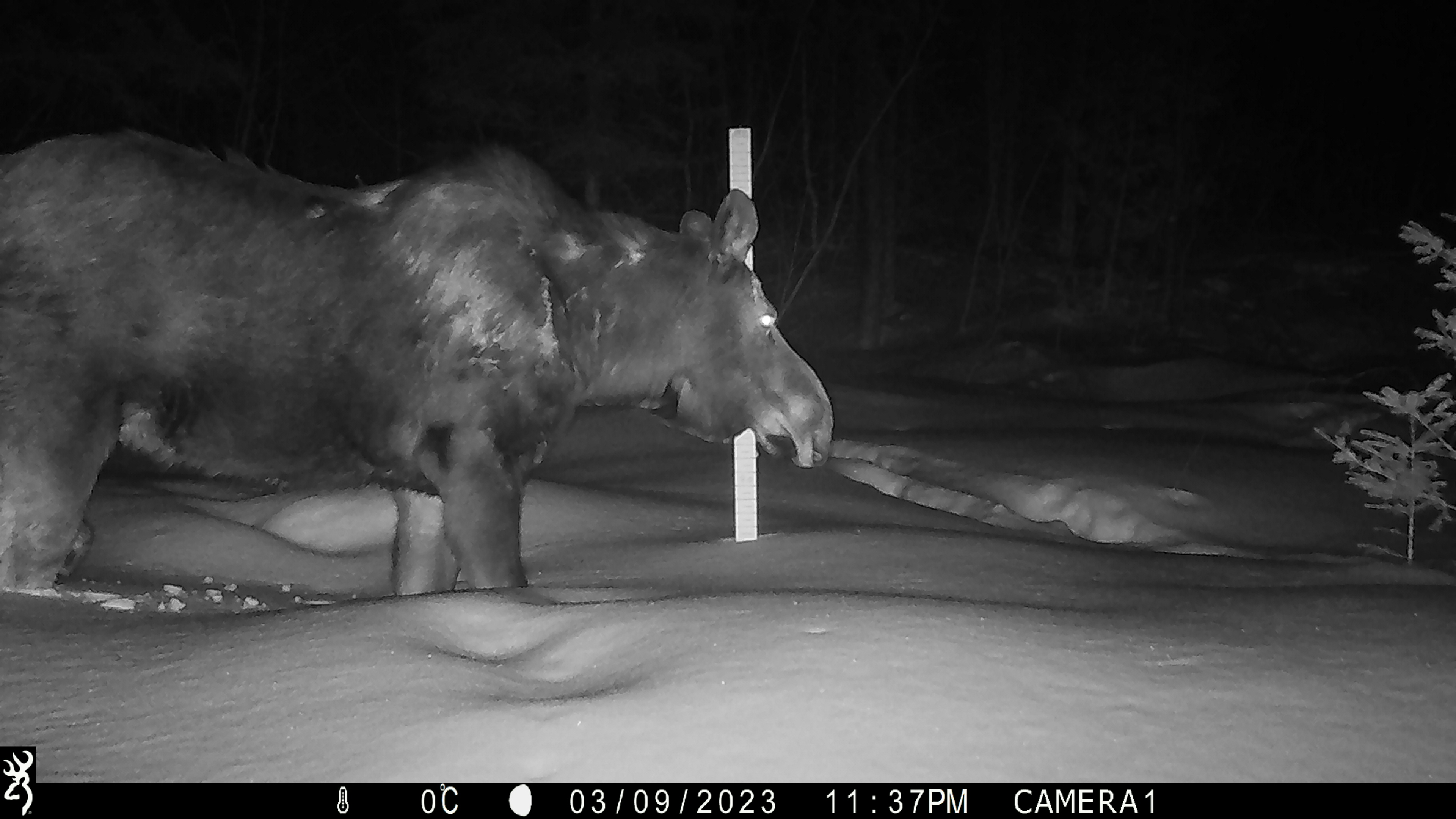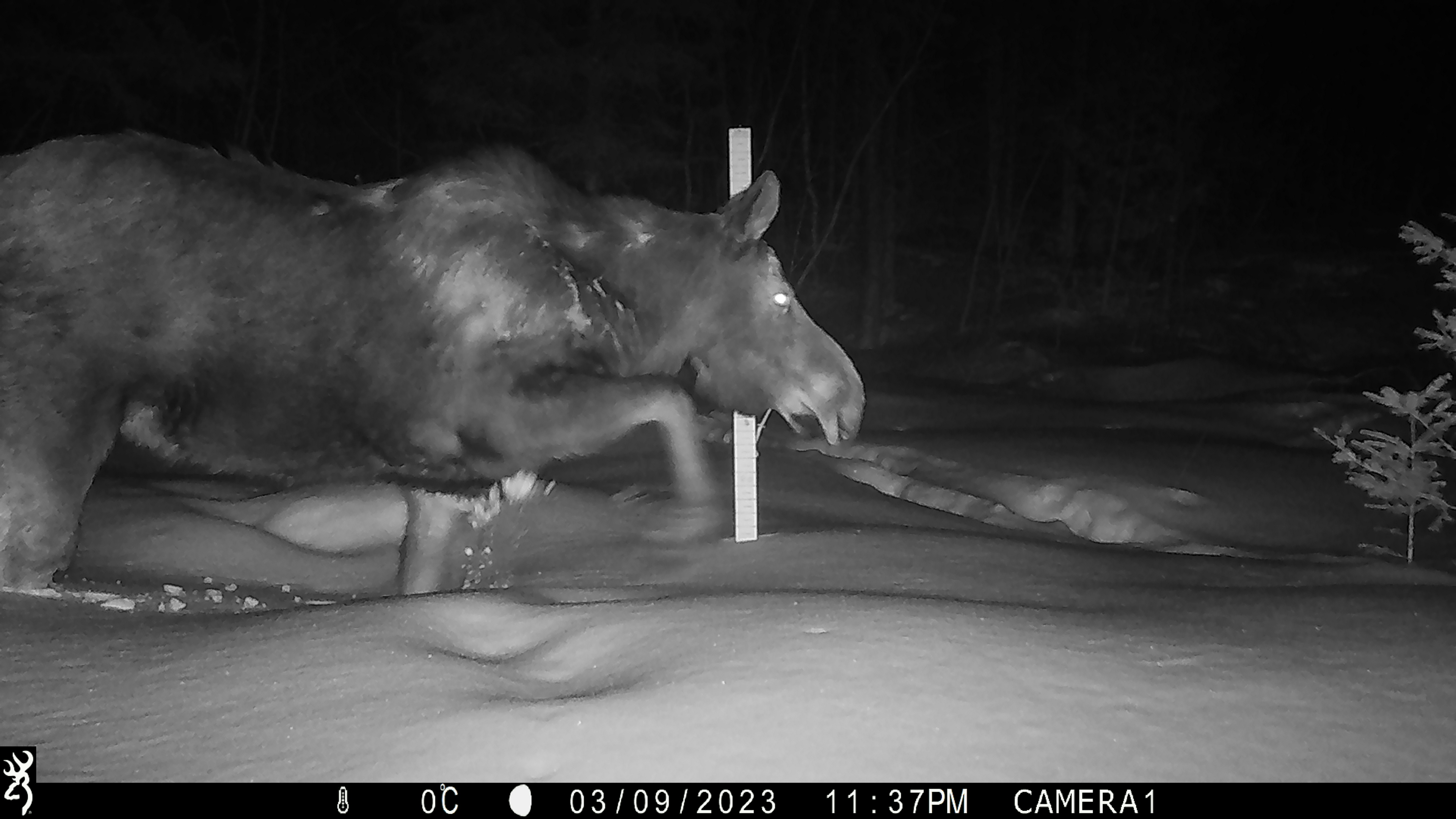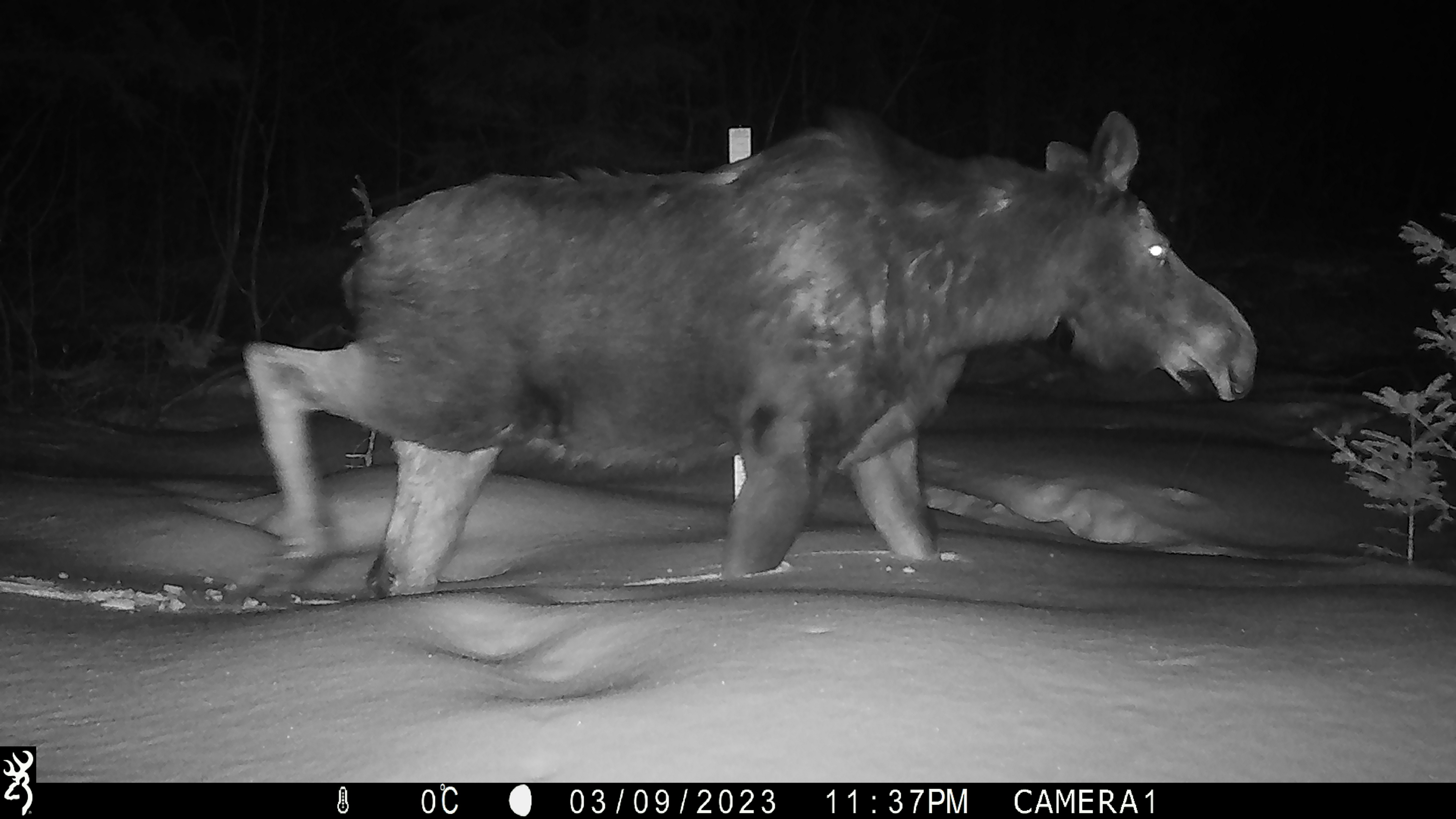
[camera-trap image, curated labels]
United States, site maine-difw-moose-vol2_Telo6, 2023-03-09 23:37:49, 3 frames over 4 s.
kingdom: Animalia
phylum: Chordata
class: Mammalia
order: Artiodactyla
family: Cervidae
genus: Alces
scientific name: Alces alces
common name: moose